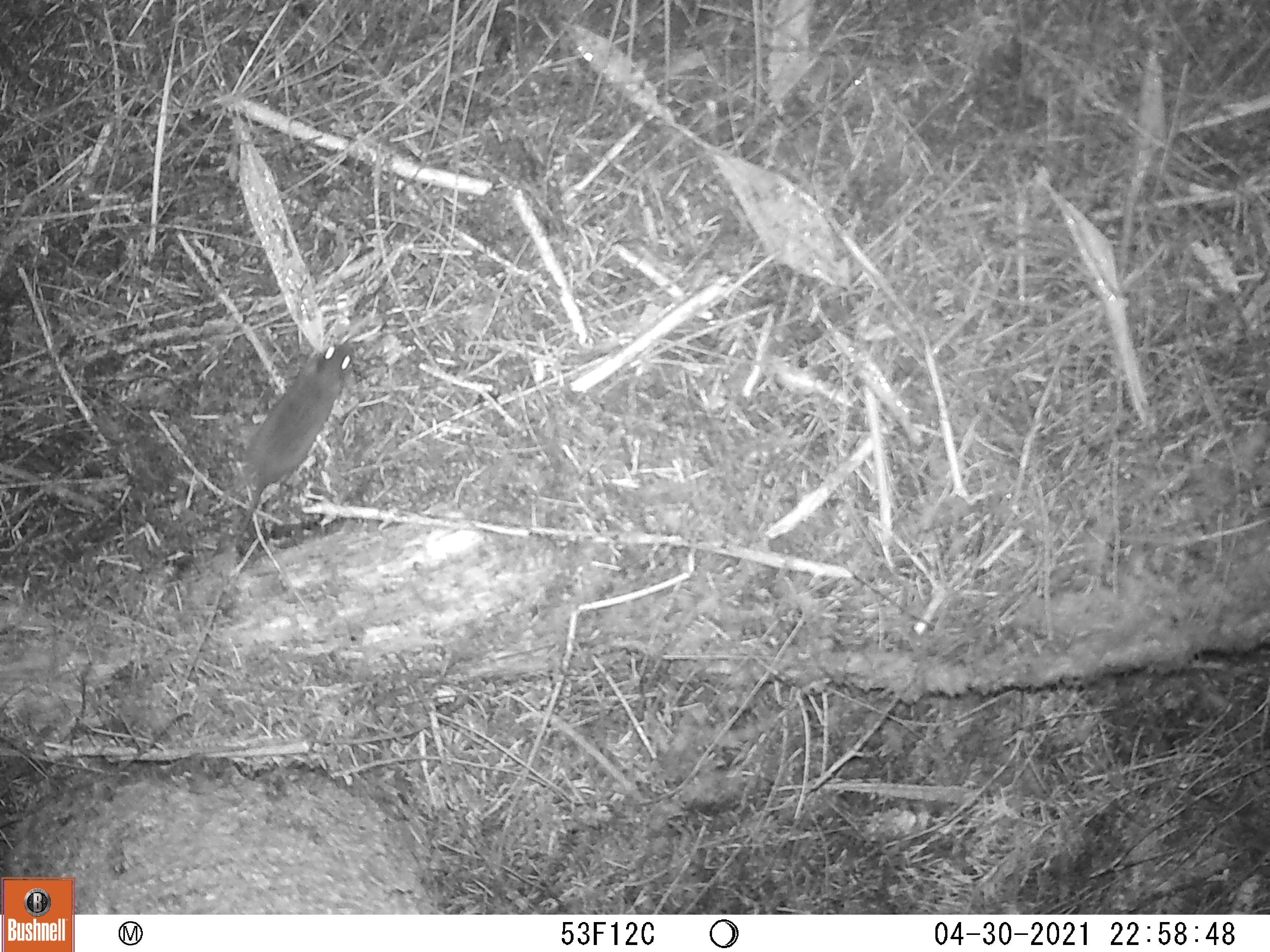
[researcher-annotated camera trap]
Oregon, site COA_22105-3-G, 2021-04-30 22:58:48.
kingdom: Animalia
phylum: Chordata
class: Mammalia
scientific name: Mammalia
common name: small mammal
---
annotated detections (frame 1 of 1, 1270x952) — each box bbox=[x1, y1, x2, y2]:
small mammal: bbox=[178, 325, 377, 634]